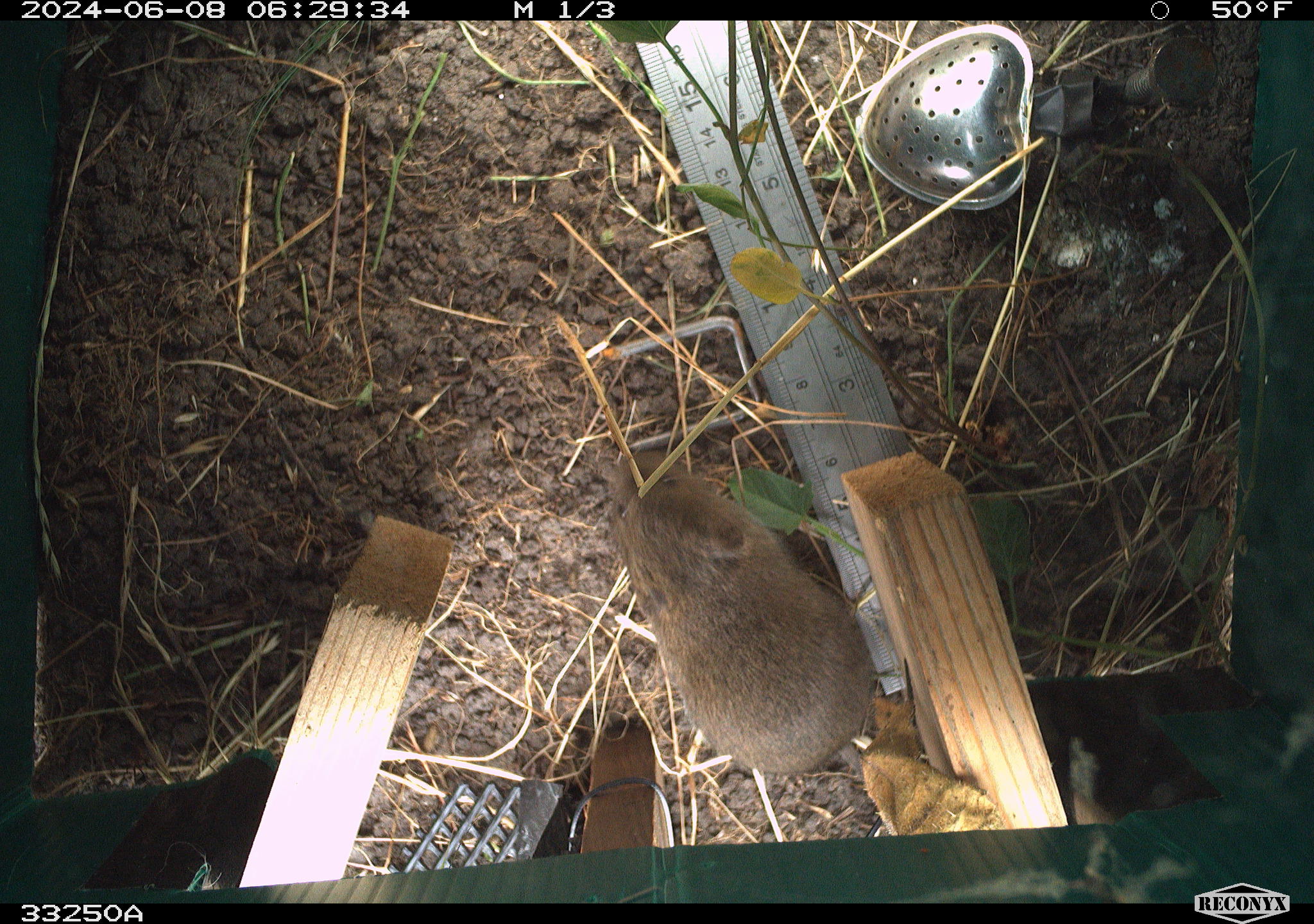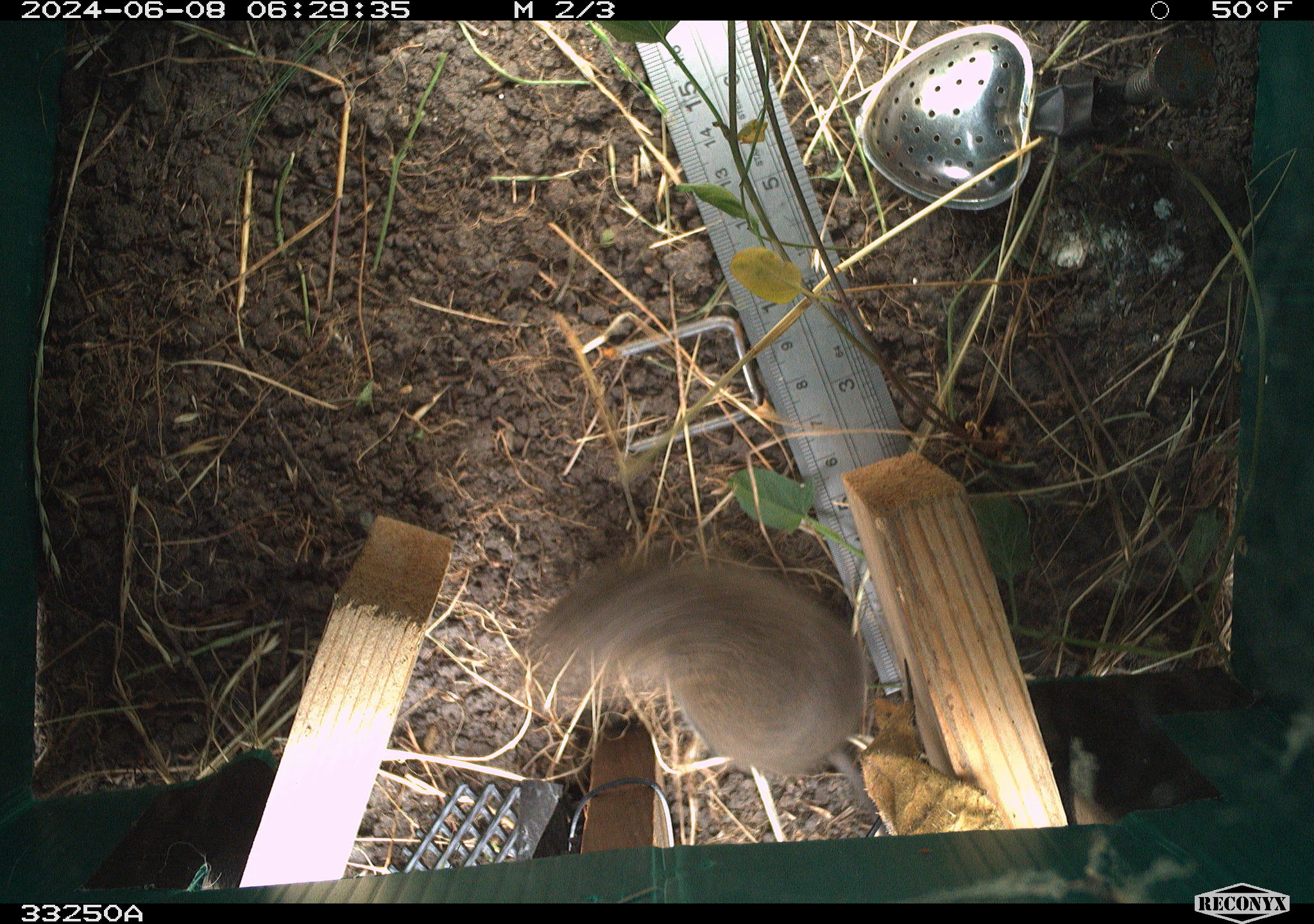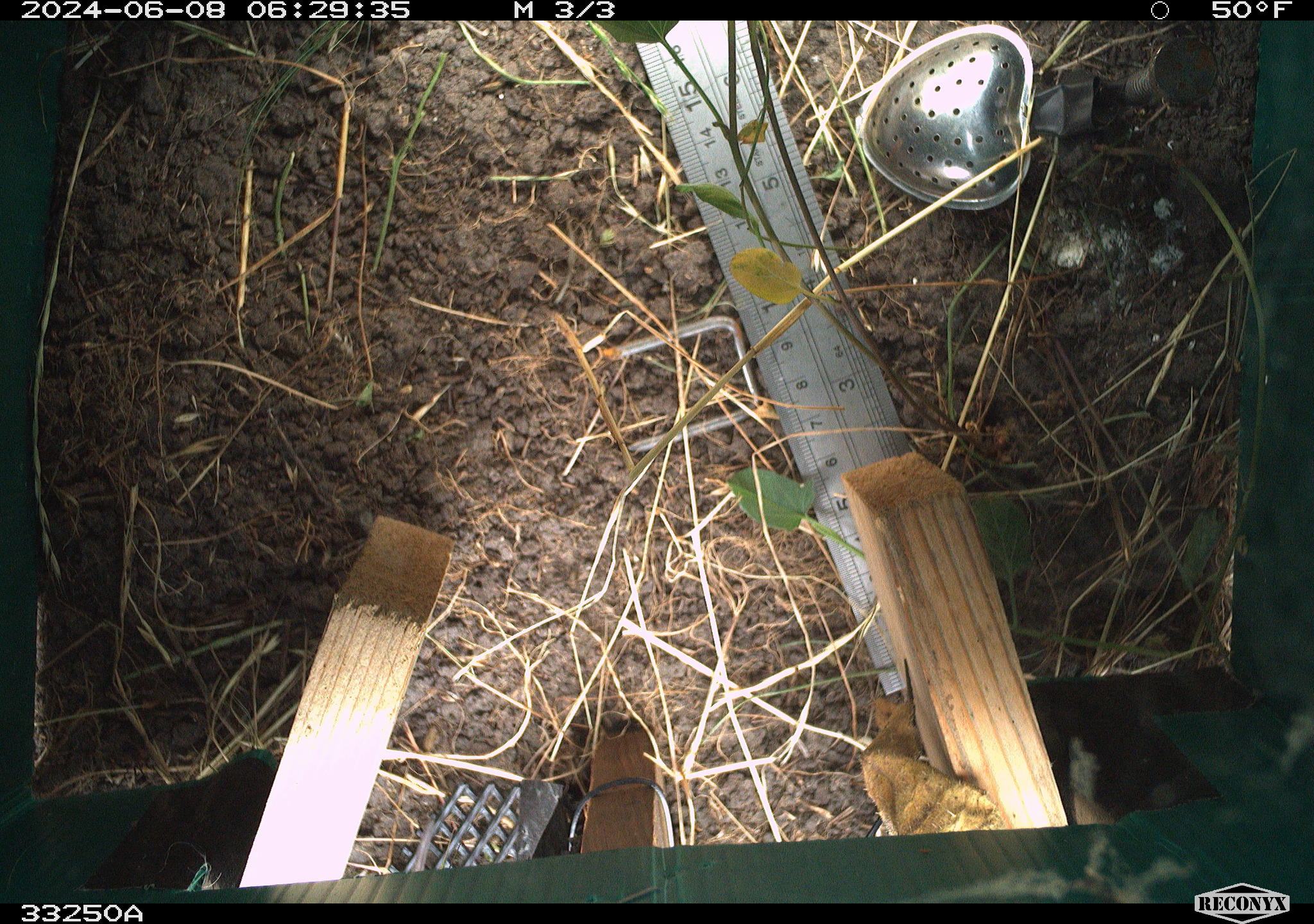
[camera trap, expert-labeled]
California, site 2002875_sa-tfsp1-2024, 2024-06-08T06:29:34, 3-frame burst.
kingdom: Animalia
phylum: Chordata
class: Mammalia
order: Rodentia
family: Cricetidae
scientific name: Arvicolinae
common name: voles, lemmings, and muskrats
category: arvicolinae subfamily